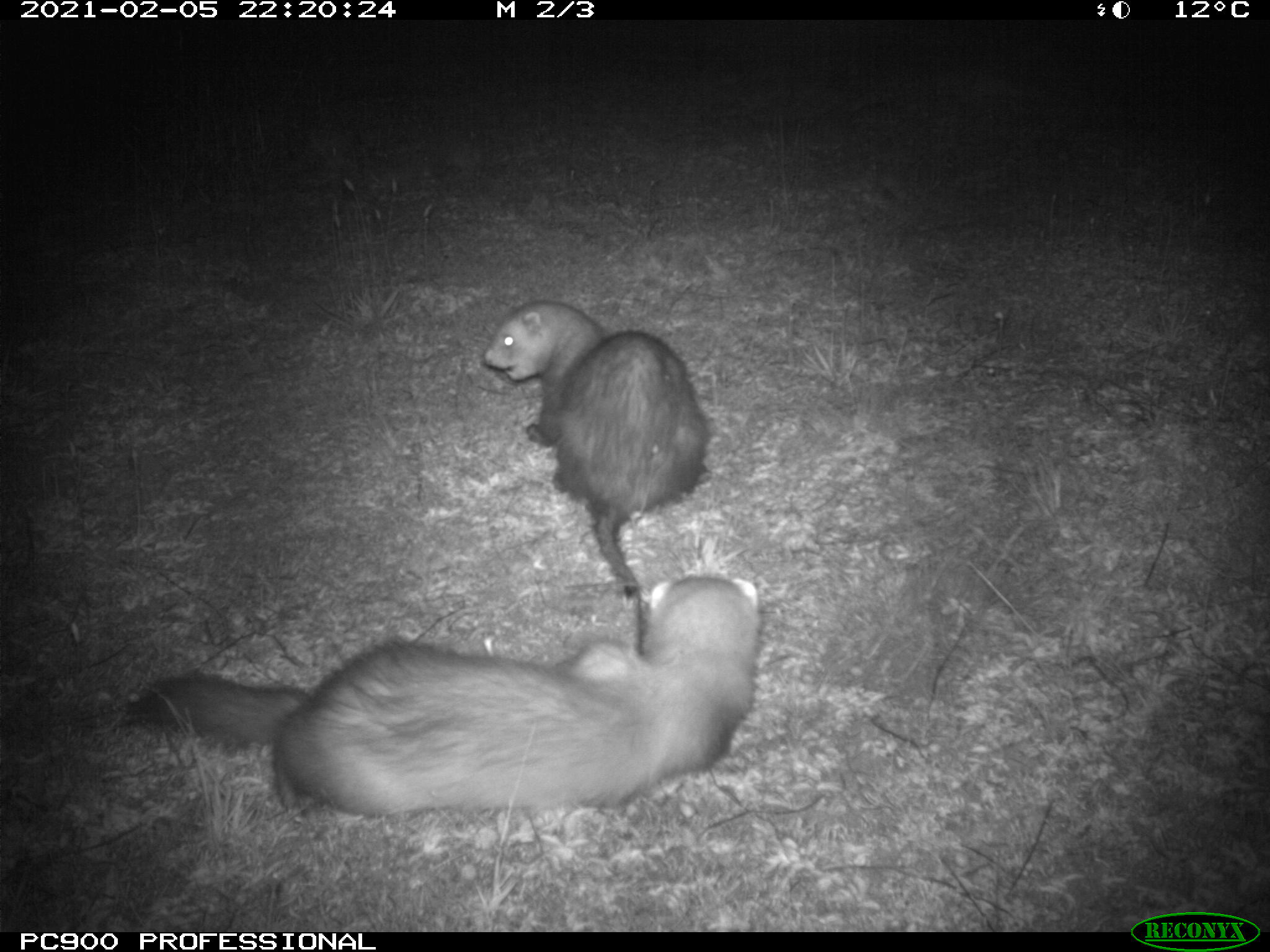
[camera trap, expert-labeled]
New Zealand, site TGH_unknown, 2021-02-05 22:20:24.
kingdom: Animalia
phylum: Chordata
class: Mammalia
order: Carnivora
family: Mustelidae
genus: Mustela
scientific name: Mustela furo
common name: ferret